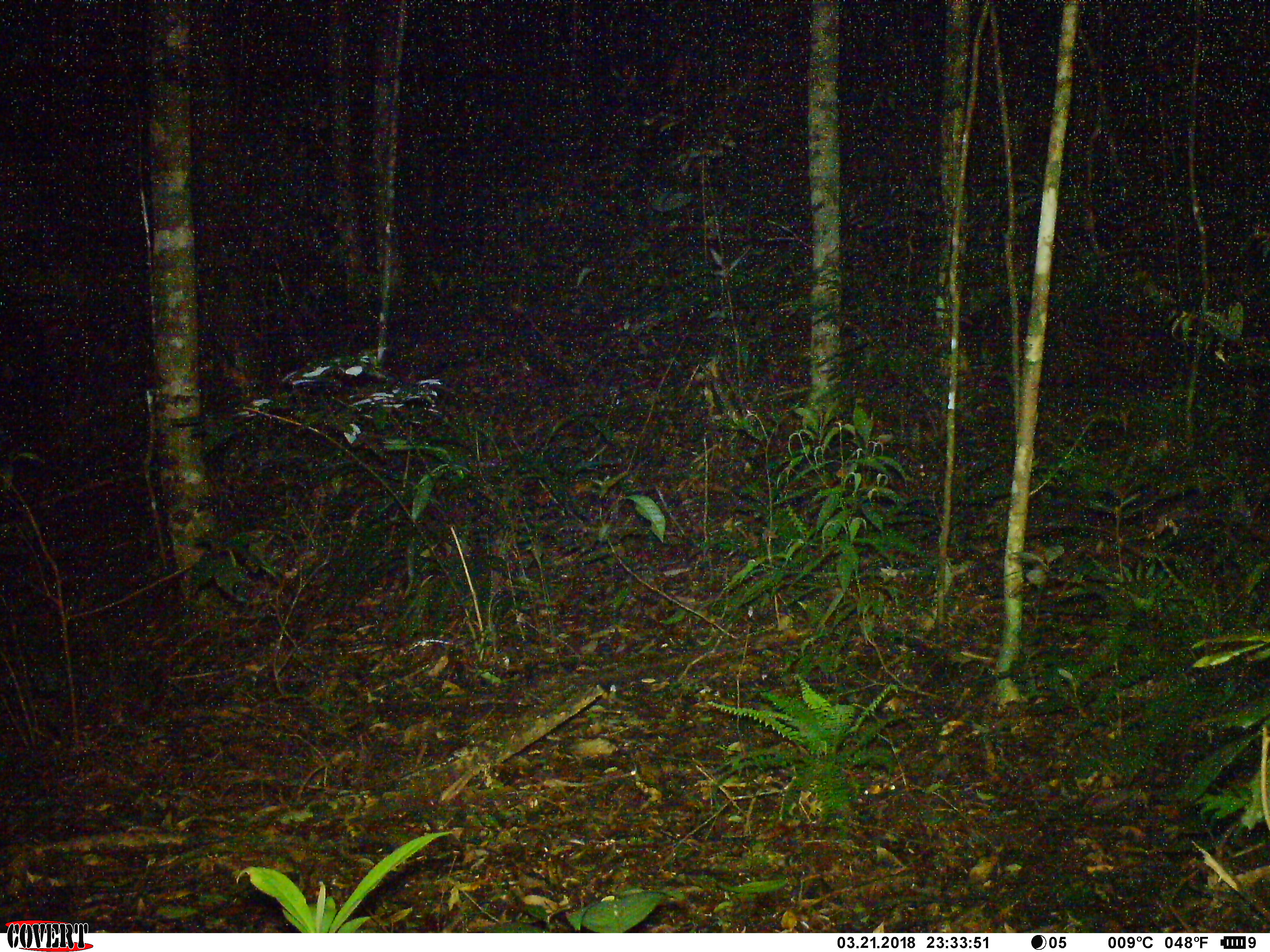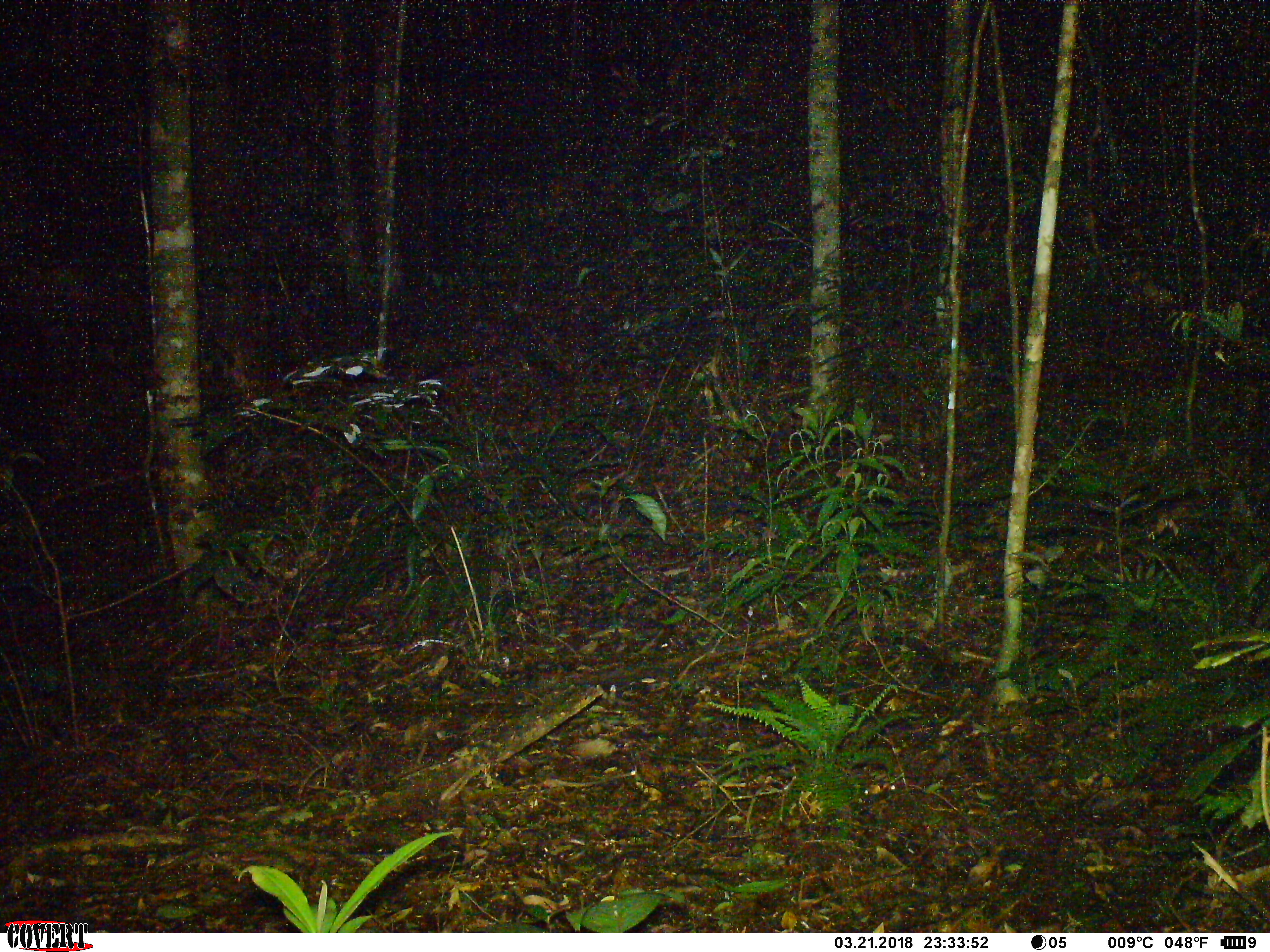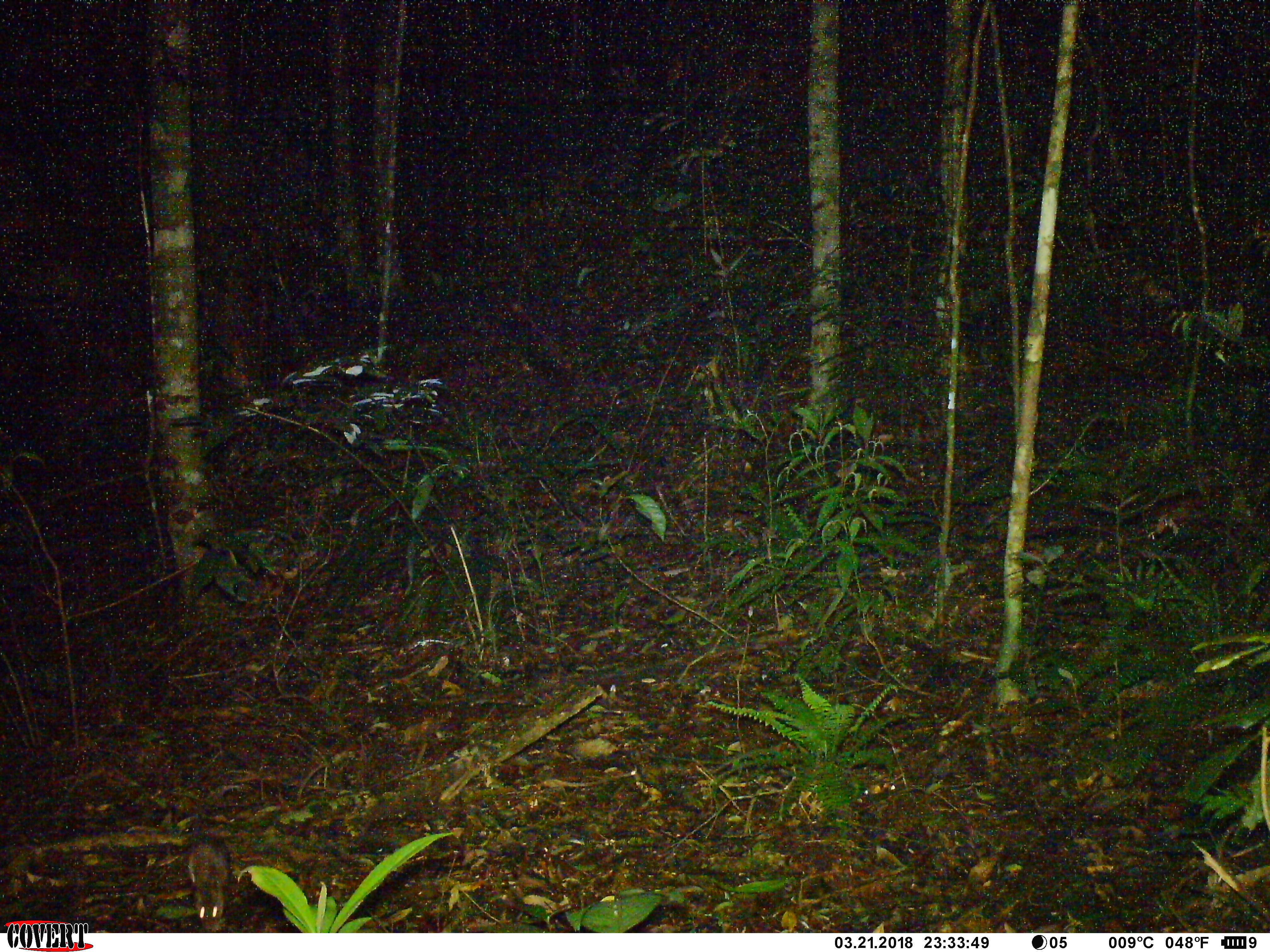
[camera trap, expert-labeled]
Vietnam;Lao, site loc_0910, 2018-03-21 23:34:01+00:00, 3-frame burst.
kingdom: Animalia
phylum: Chordata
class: Mammalia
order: Rodentia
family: Muridae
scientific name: Muridae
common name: old-world mice and rats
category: unidentified murid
Unidentified murid (old-world mice and rats) (Muridae). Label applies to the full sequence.